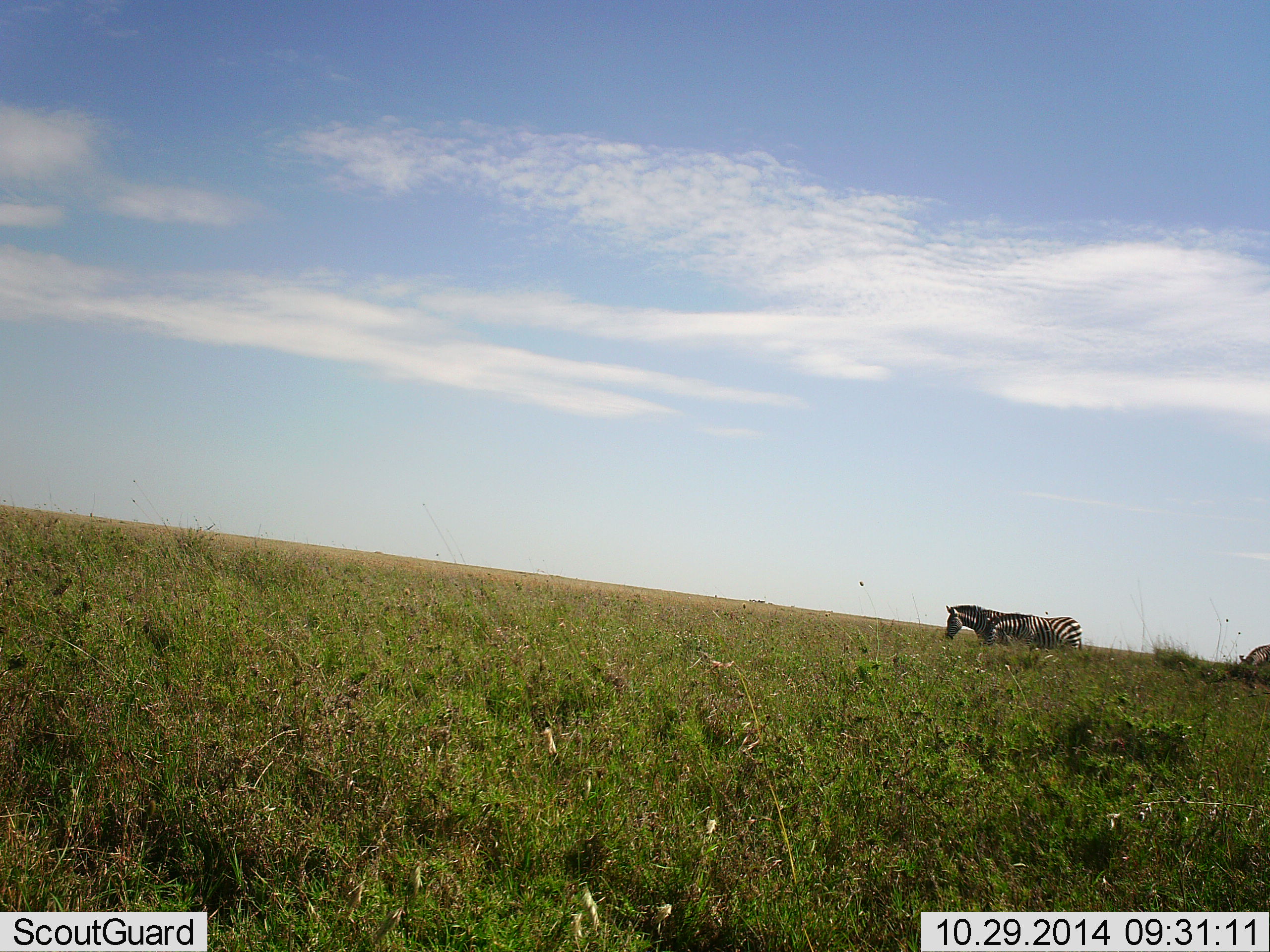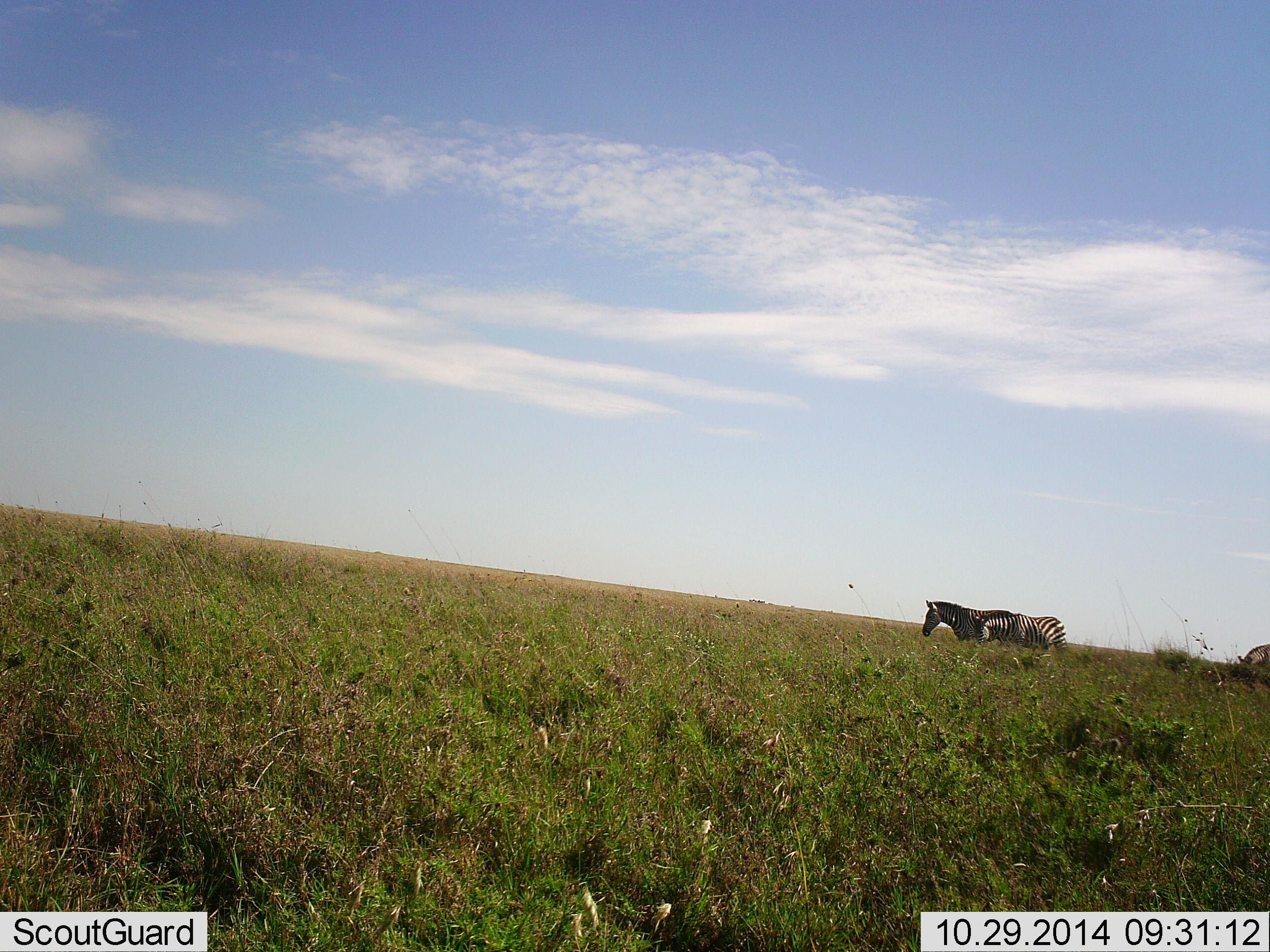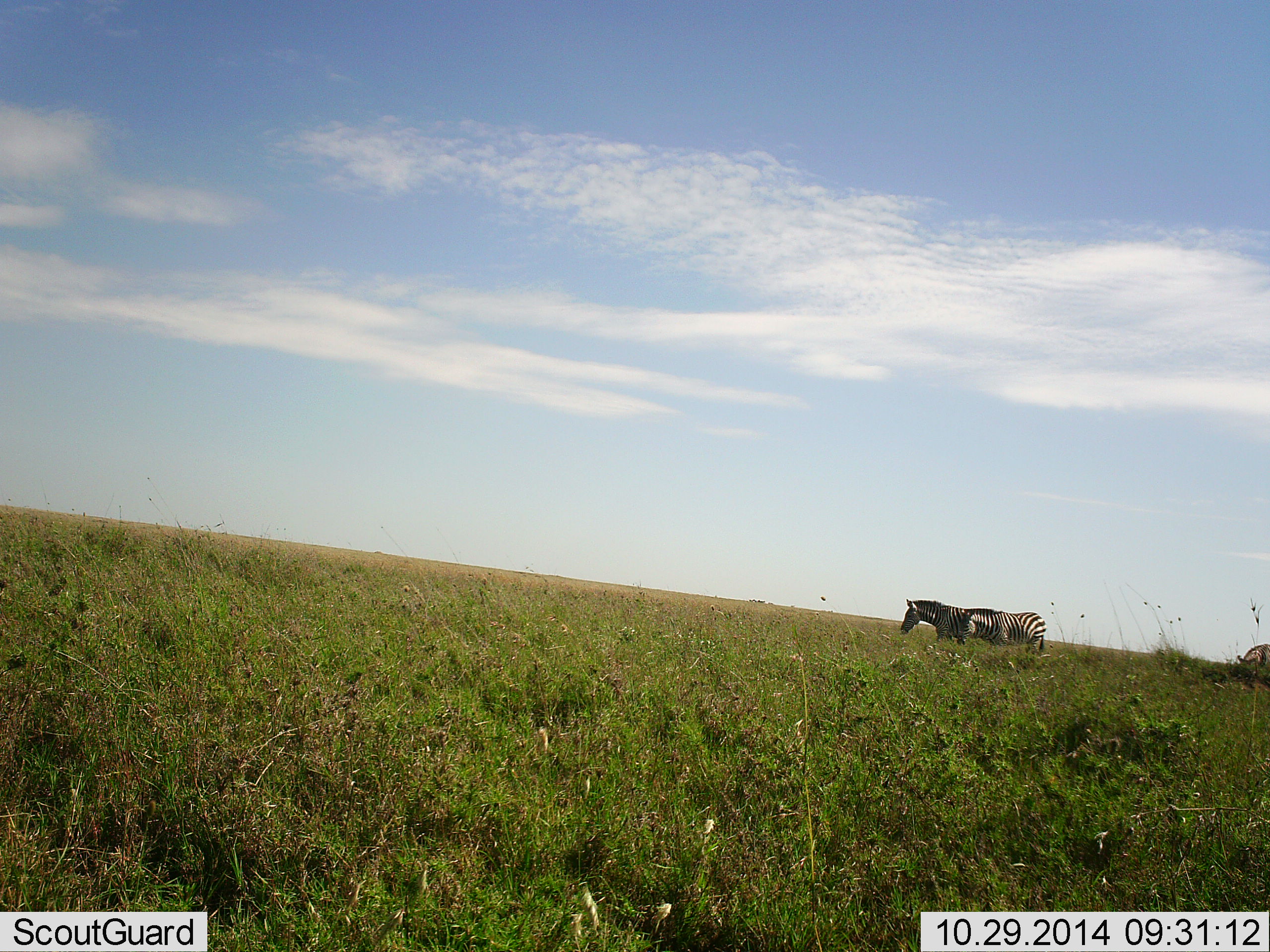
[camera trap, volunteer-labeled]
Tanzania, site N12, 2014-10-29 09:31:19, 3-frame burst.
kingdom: Animalia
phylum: Chordata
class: Mammalia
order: Perissodactyla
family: Equidae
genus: Equus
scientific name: Equus quagga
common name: plains zebra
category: zebra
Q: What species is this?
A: Zebra (plains zebra) (Equus quagga).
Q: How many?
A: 3.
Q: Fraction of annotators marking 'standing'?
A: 30%.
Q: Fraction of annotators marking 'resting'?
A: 0%.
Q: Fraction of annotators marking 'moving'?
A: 90%.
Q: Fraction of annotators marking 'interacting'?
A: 0%.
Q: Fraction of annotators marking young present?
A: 10%.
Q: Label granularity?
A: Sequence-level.